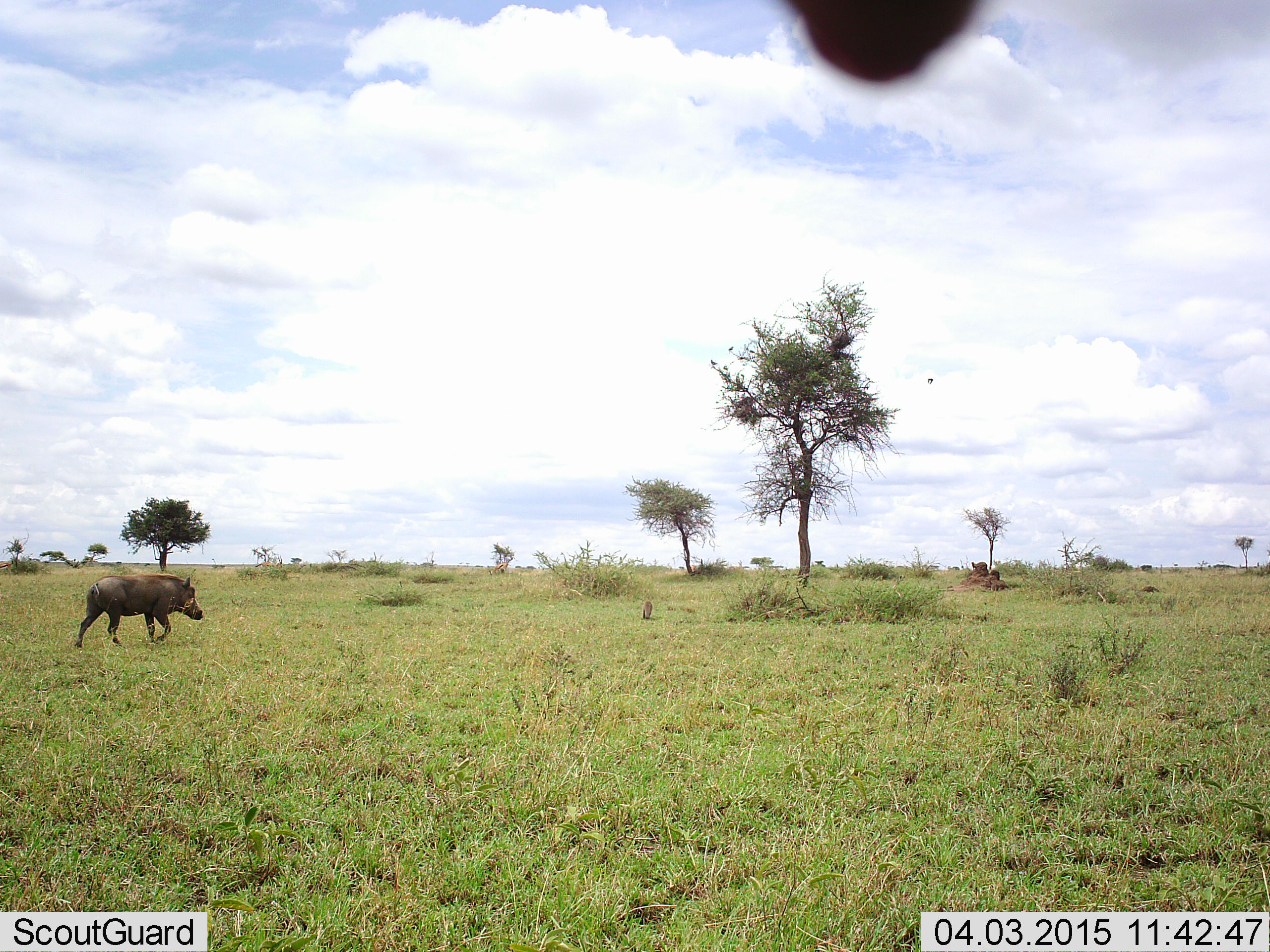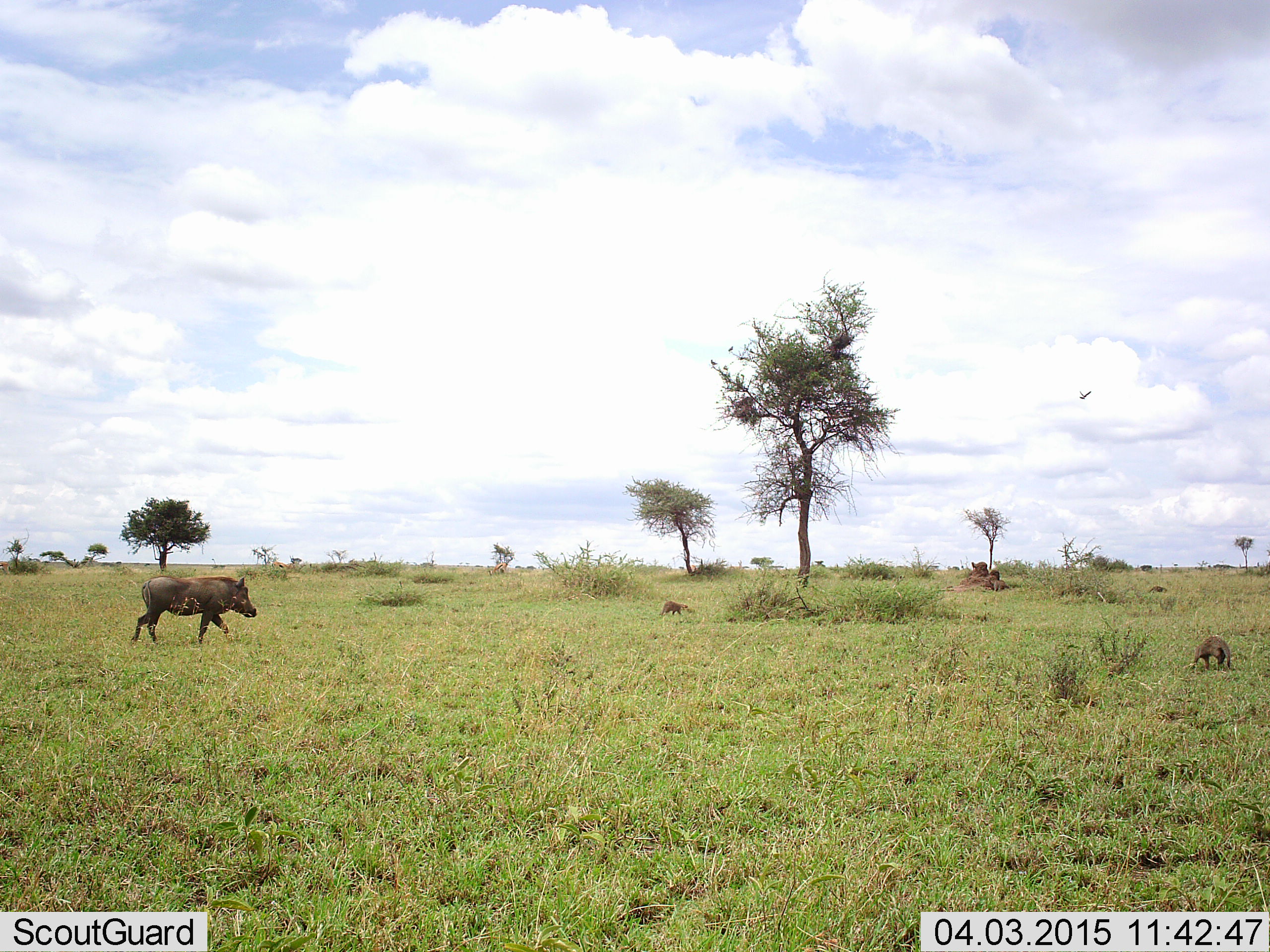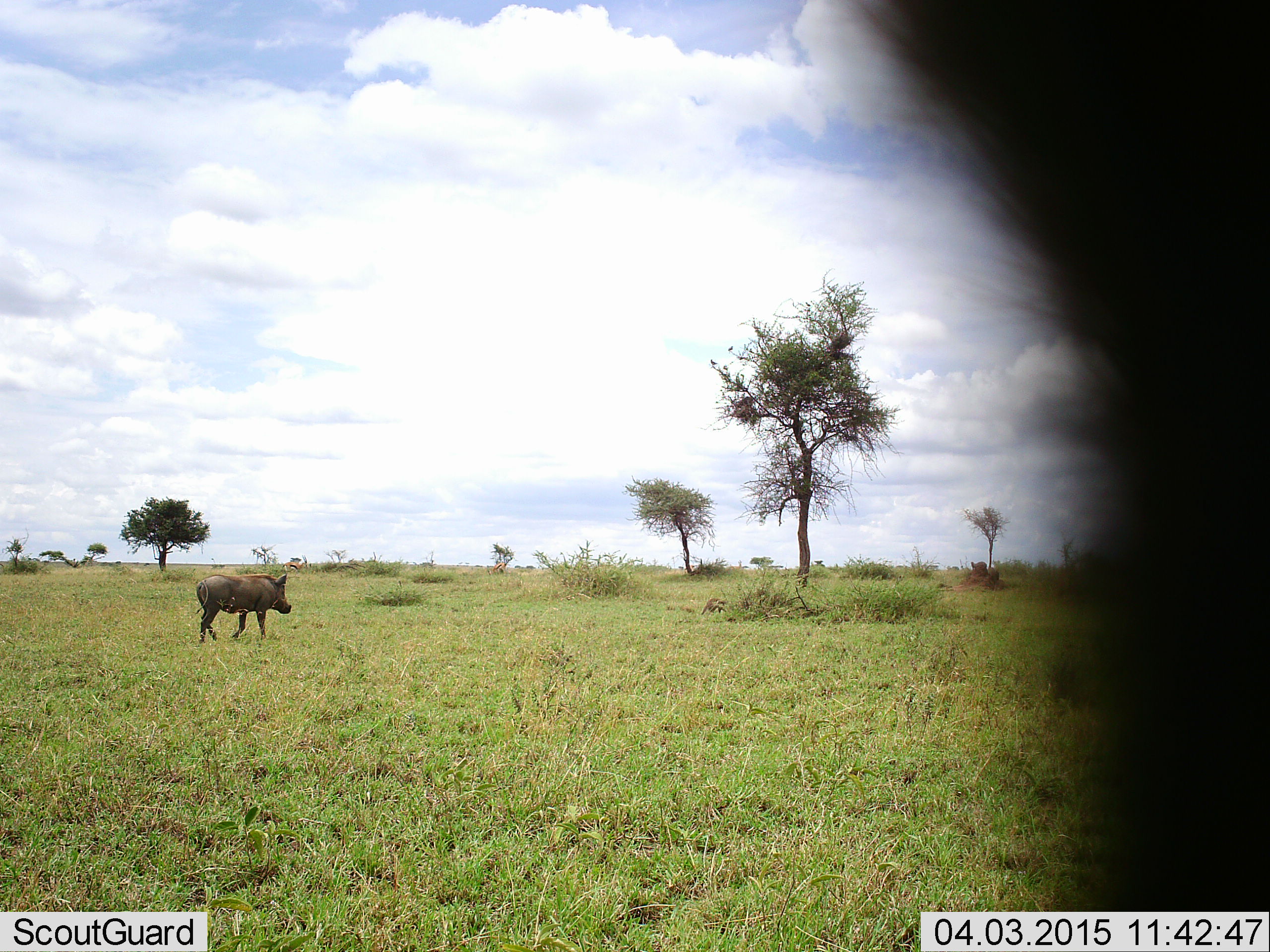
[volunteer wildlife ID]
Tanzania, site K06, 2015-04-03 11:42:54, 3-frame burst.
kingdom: Animalia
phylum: Chordata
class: Mammalia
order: Carnivora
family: Herpestidae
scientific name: Herpestidae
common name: mongoose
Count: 3.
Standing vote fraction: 7%.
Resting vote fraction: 0%.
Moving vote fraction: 100%.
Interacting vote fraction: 0%.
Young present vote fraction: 0%.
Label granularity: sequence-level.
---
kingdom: Animalia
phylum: Chordata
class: Aves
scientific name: Aves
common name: bird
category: otherbird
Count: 1.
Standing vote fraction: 0%.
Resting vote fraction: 0%.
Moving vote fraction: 100%.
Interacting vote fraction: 0%.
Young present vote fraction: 0%.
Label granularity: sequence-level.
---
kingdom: Animalia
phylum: Chordata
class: Mammalia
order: Artiodactyla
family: Suidae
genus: Phacochoerus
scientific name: Phacochoerus africanus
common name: warthog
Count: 1.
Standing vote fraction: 8%.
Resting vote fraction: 0%.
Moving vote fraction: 100%.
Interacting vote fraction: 0%.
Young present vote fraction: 0%.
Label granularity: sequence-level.